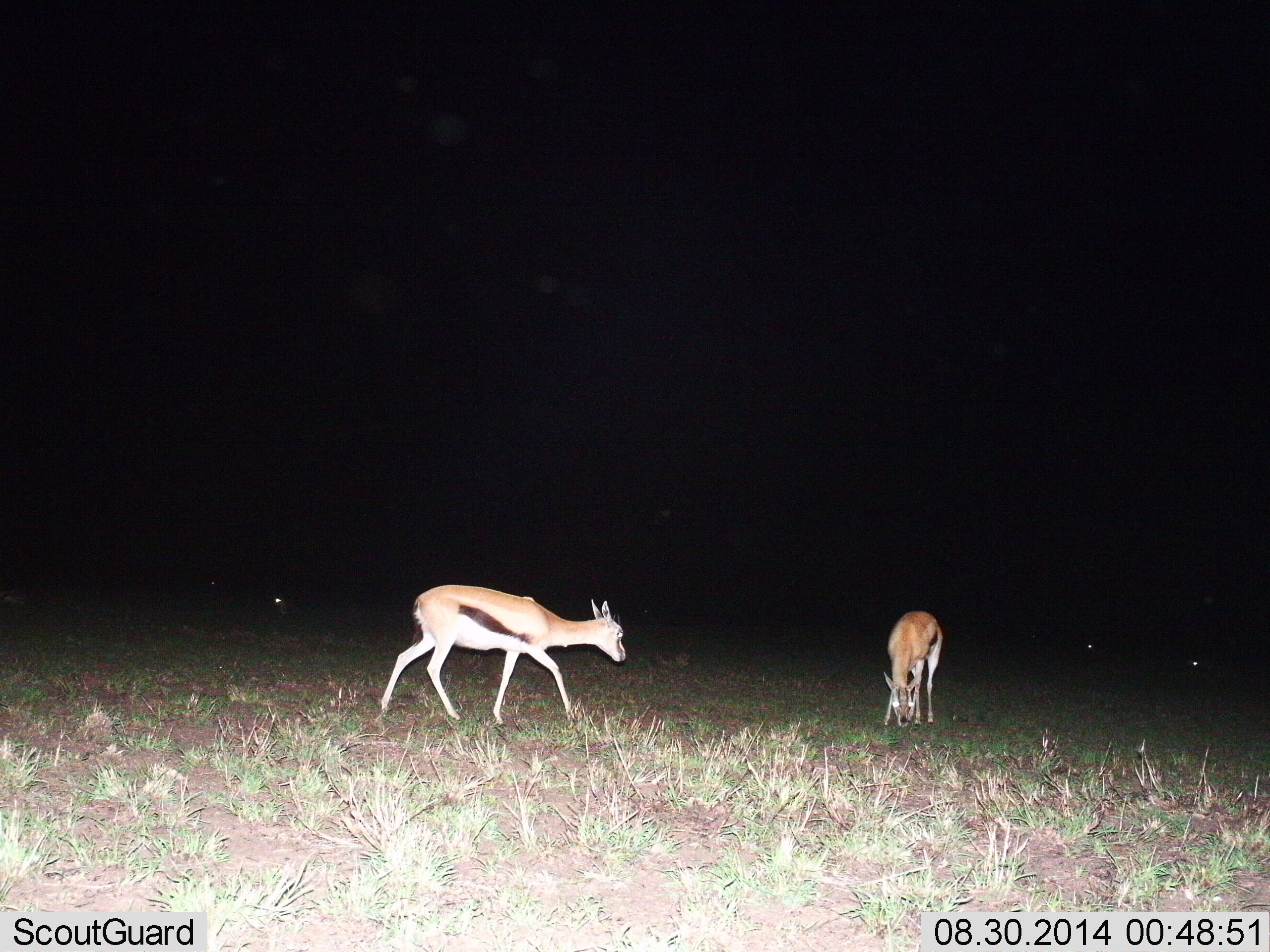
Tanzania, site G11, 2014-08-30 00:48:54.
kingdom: Animalia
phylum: Chordata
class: Mammalia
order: Artiodactyla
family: Bovidae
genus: Eudorcas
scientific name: Eudorcas thomsonii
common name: thomson's gazelle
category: gazellethomsons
Gazellethomsons (thomson's gazelle) (Eudorcas thomsonii), count 5. Behavior (volunteer vote fractions): standing 10%, resting 0%, moving 70%, interacting 0%. Young present (vote fraction): 0%. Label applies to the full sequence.